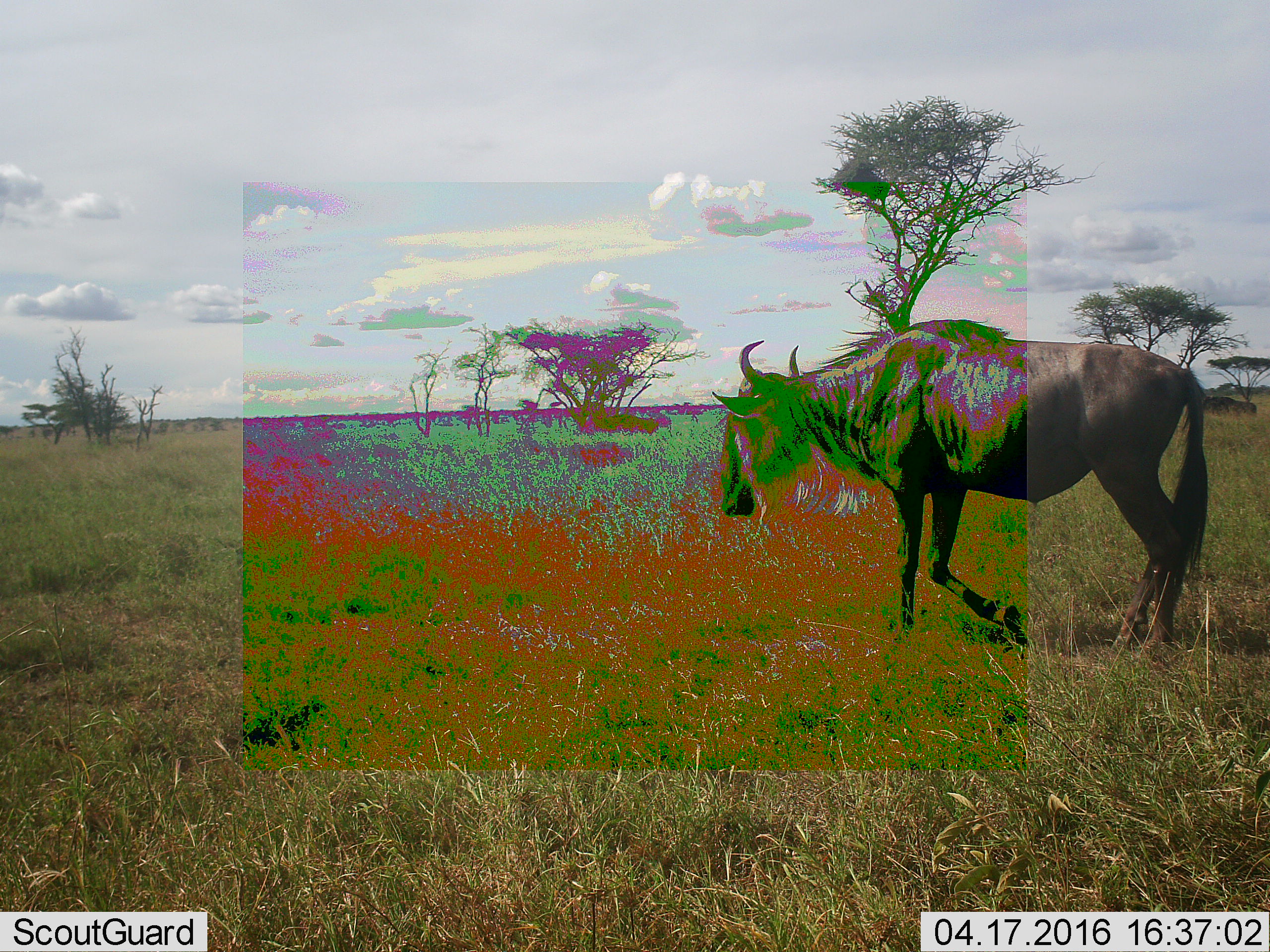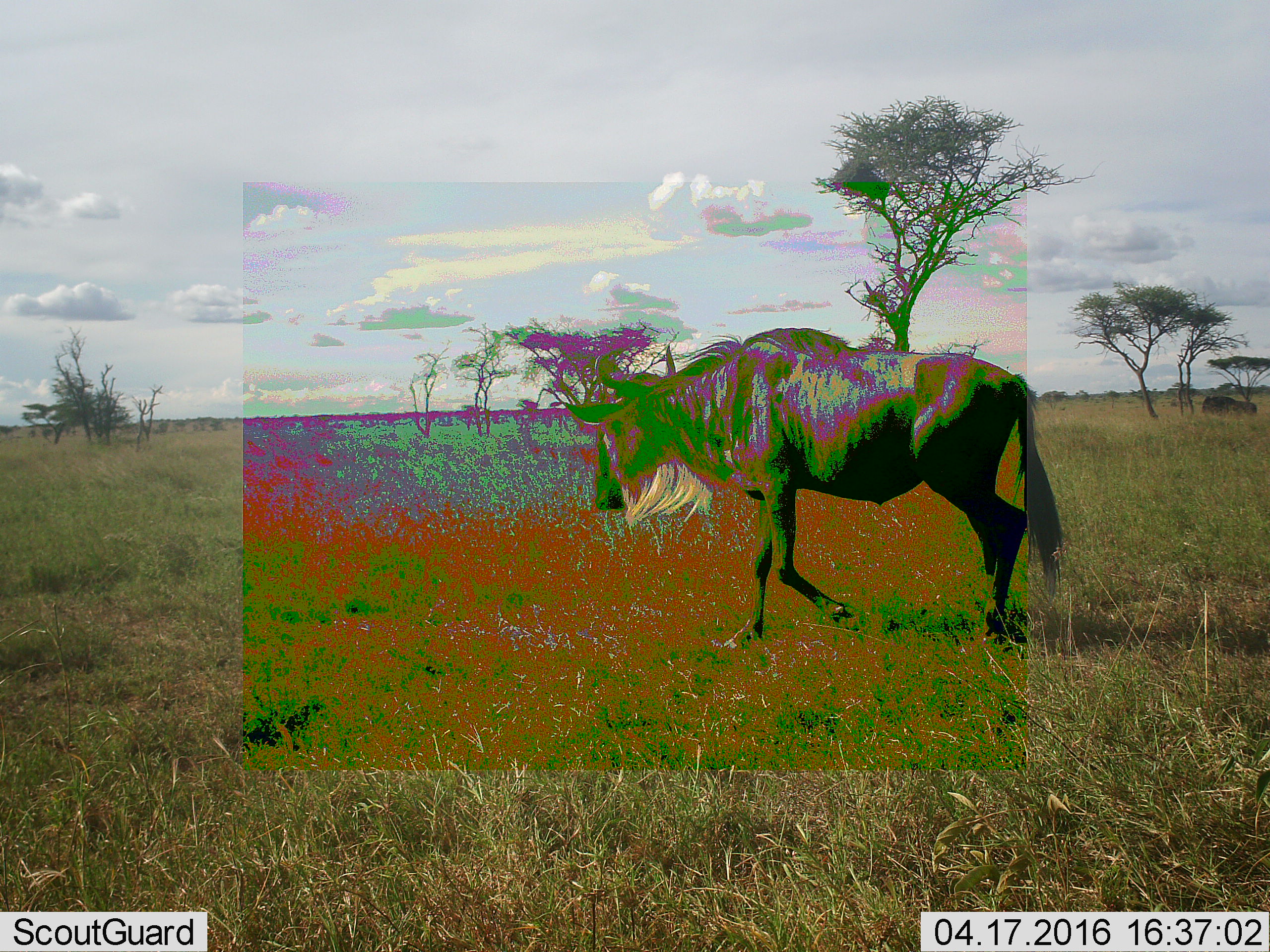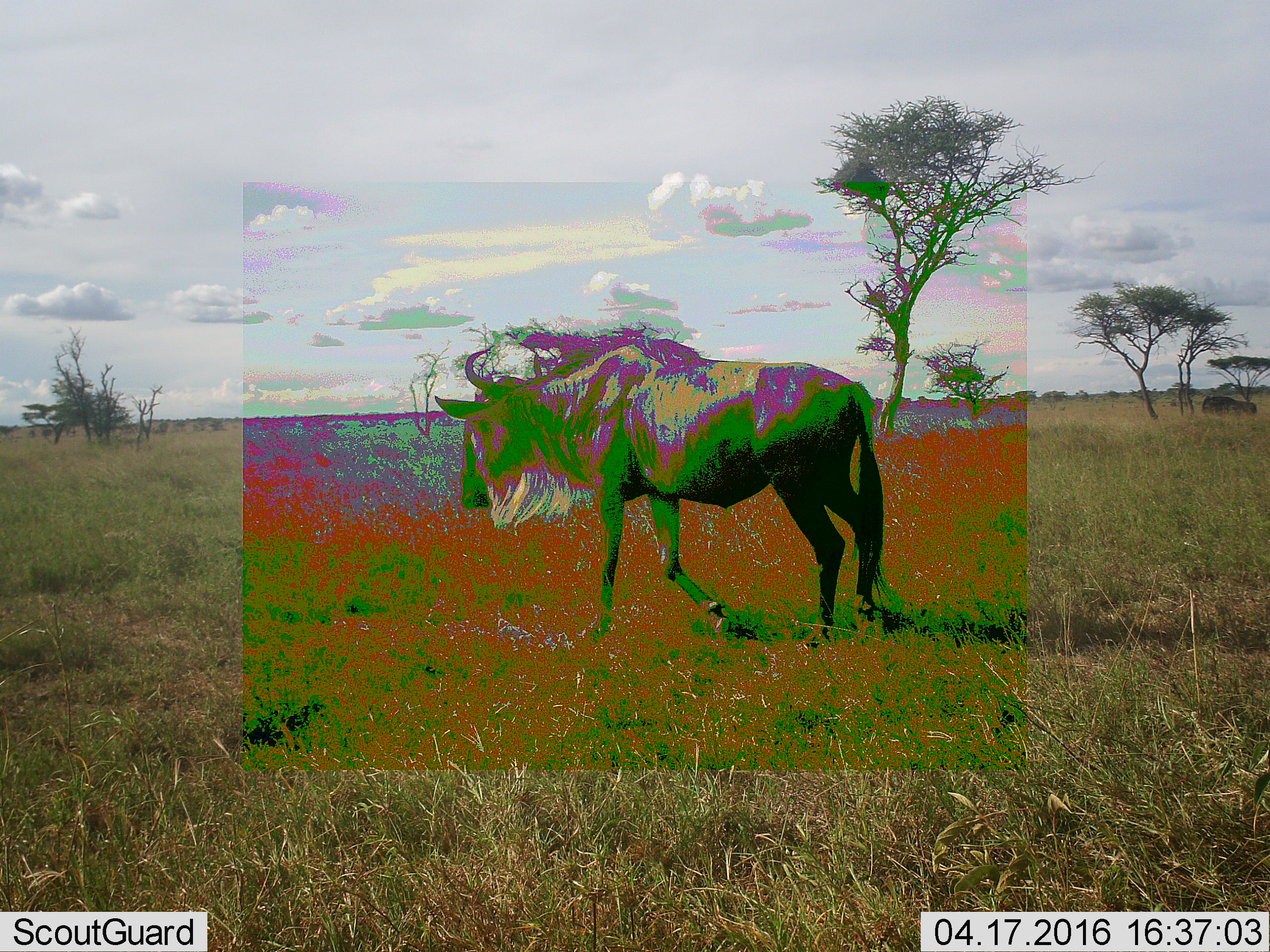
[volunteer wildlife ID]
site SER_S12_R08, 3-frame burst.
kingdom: Animalia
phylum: Chordata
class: Mammalia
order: Artiodactyla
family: Bovidae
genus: Connochaetes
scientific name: Connochaetes taurinus taurinus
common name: blue wildebeest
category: wildebeestblue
Wildebeestblue (blue wildebeest) (Connochaetes taurinus taurinus), count 1. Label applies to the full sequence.